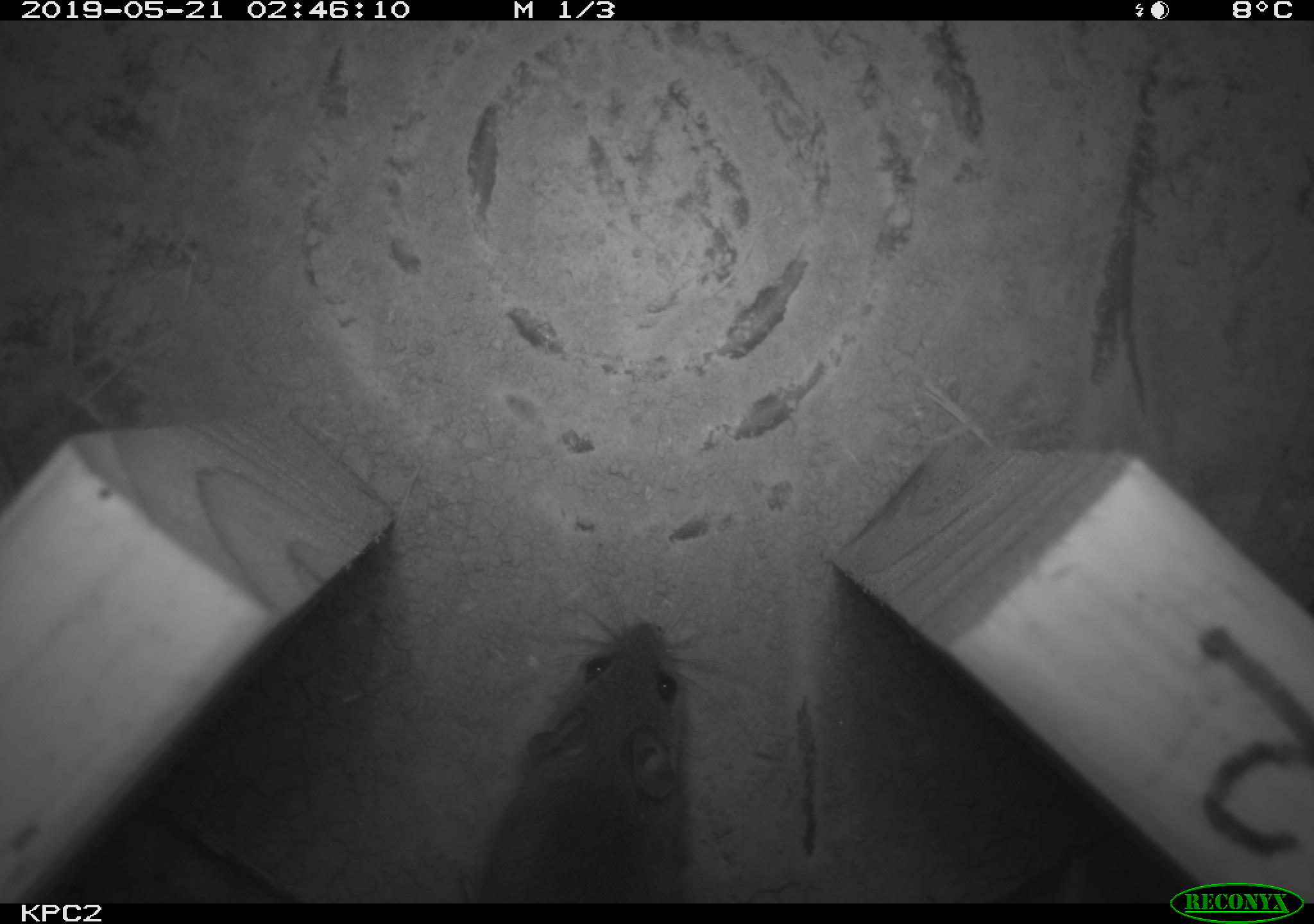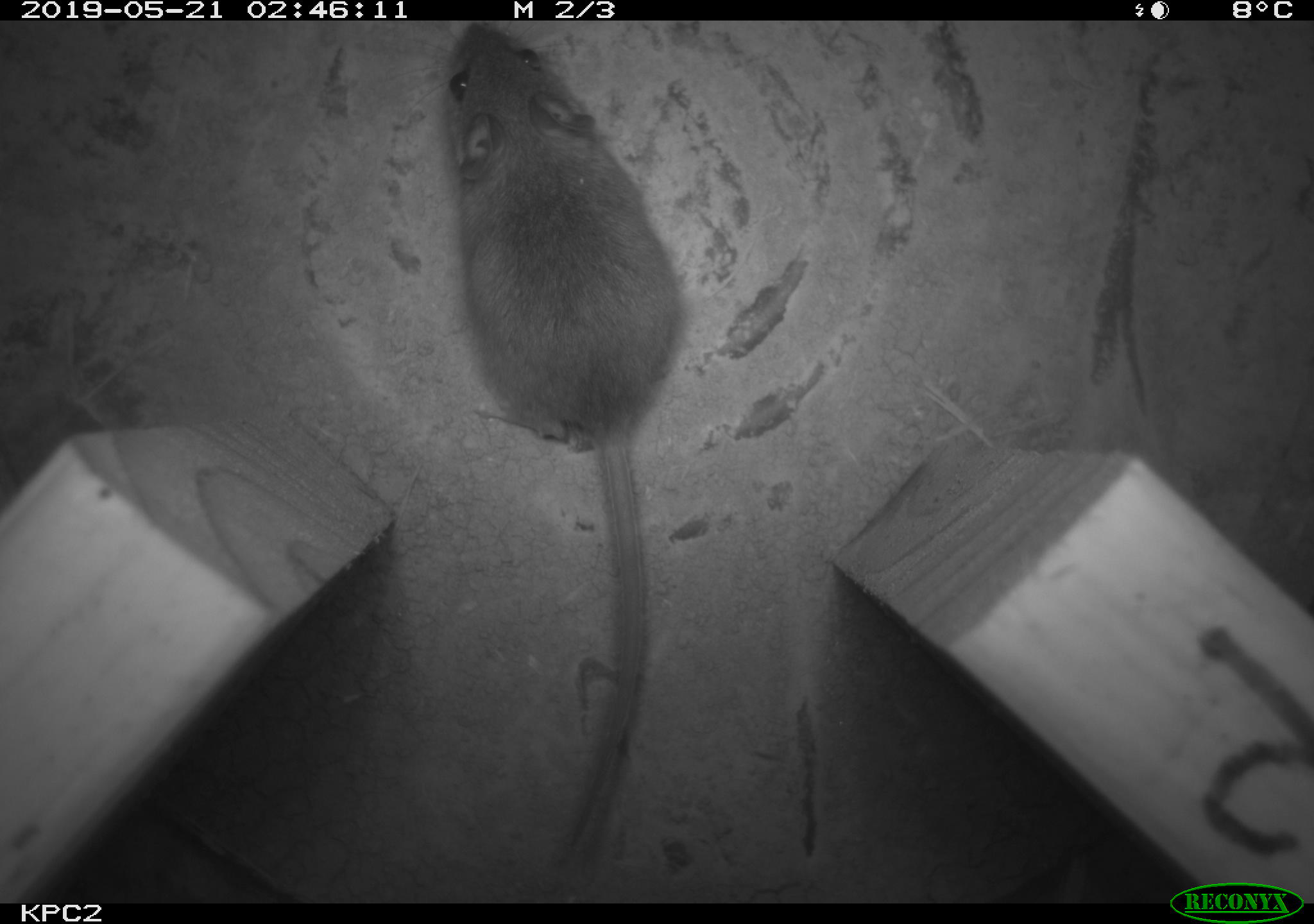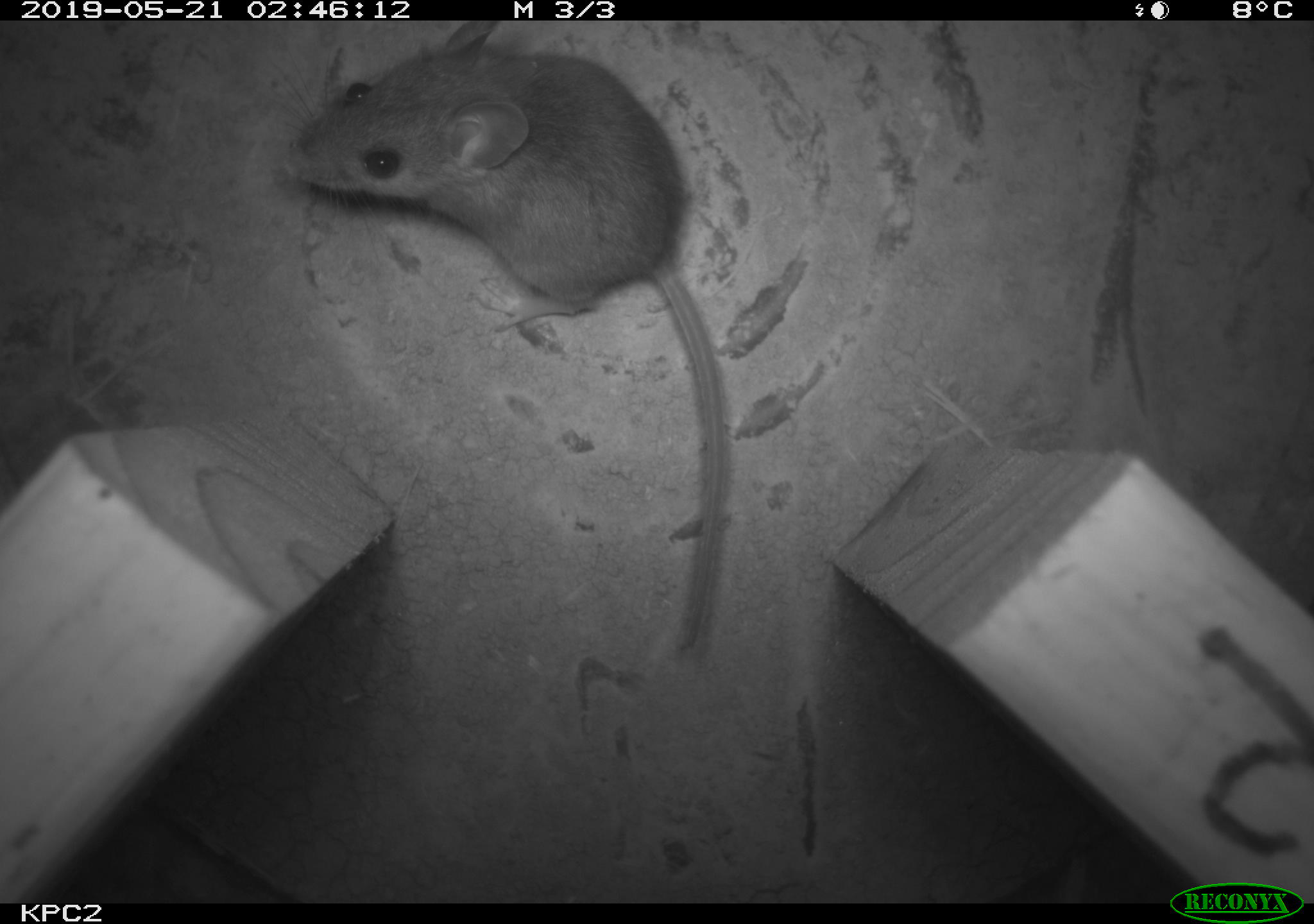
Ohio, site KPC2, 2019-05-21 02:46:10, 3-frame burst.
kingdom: Animalia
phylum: Chordata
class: Mammalia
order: Rodentia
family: Cricetidae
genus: Peromyscus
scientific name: Peromyscus leucopus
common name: white-footed mouse